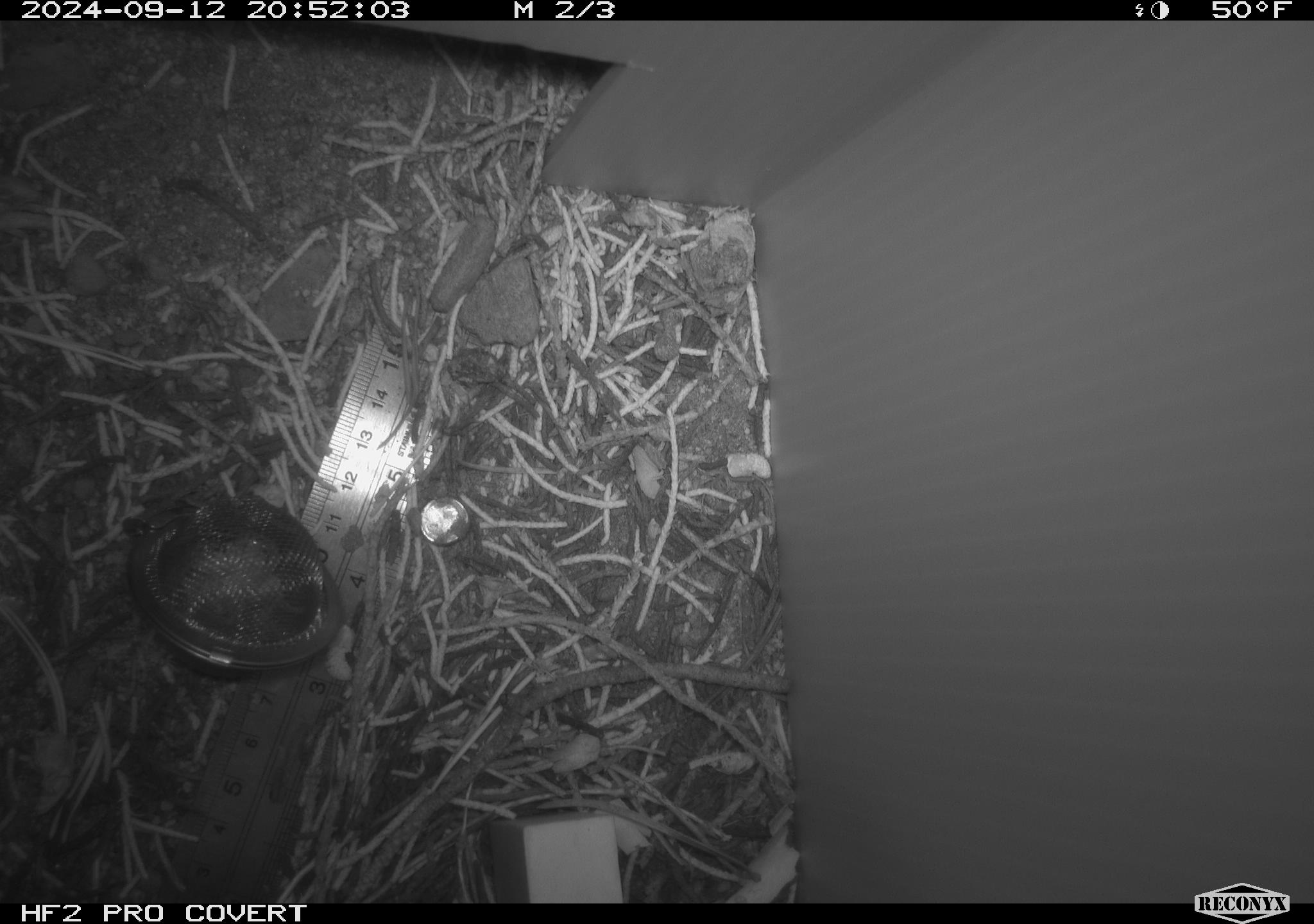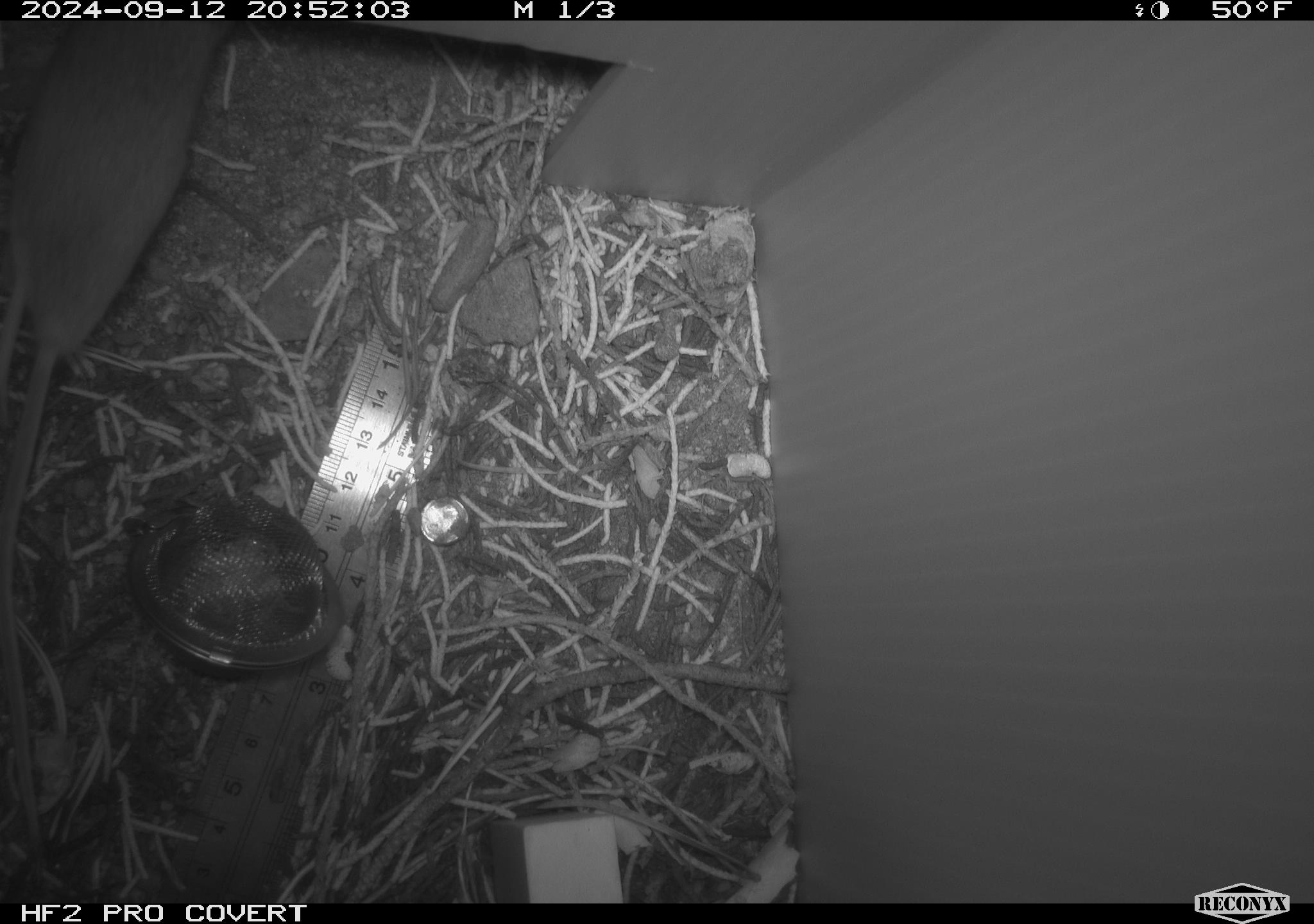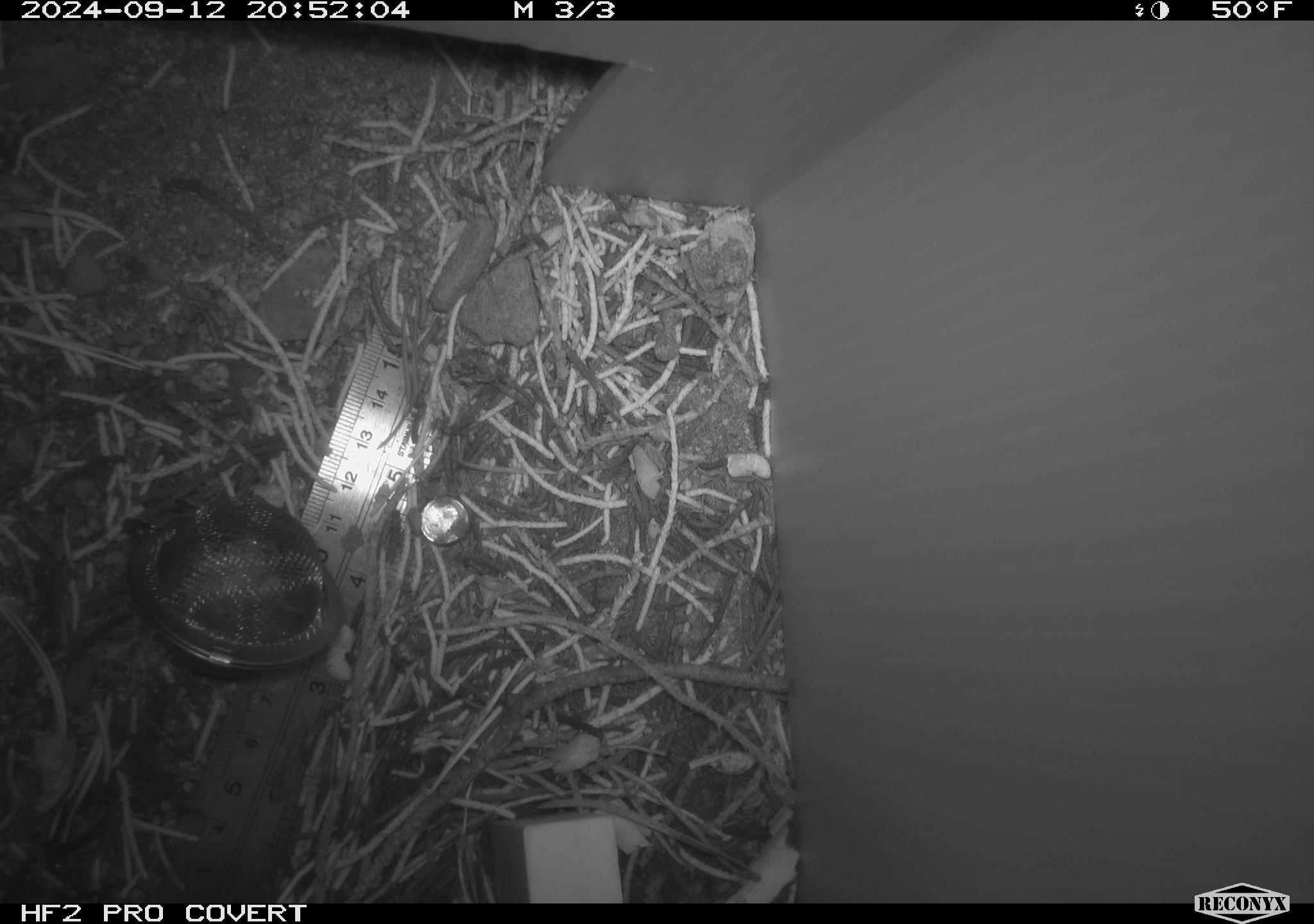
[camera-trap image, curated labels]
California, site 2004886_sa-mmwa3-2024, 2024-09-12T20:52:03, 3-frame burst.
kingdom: Animalia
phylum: Chordata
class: Mammalia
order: Rodentia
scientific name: Rodentia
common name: mouse species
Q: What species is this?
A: Mouse species (Rodentia).